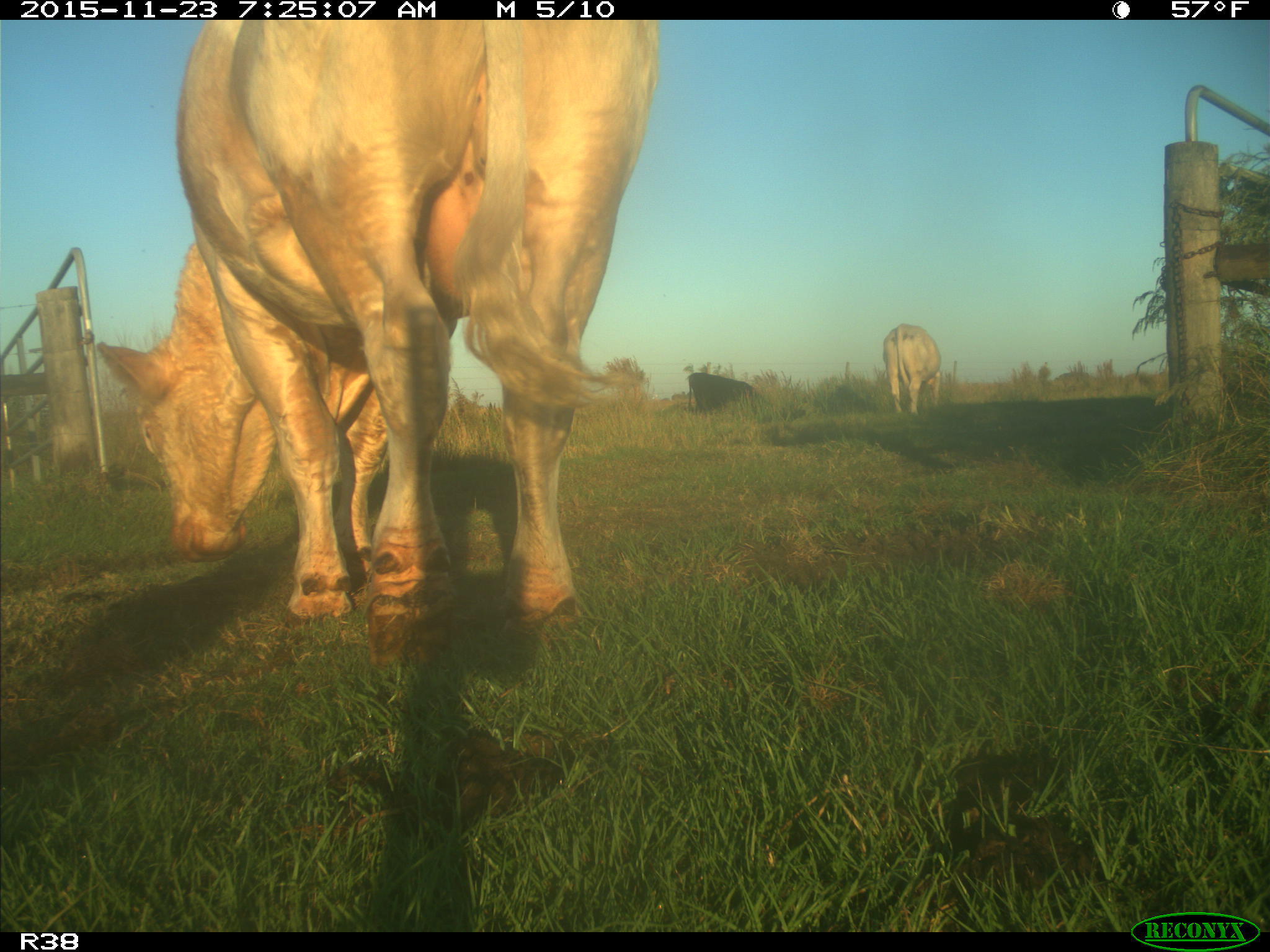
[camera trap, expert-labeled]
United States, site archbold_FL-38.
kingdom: Animalia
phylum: Chordata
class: Mammalia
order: Artiodactyla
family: Bovidae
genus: Bos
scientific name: Bos taurus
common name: domestic cow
Bos taurus (domestic cow).